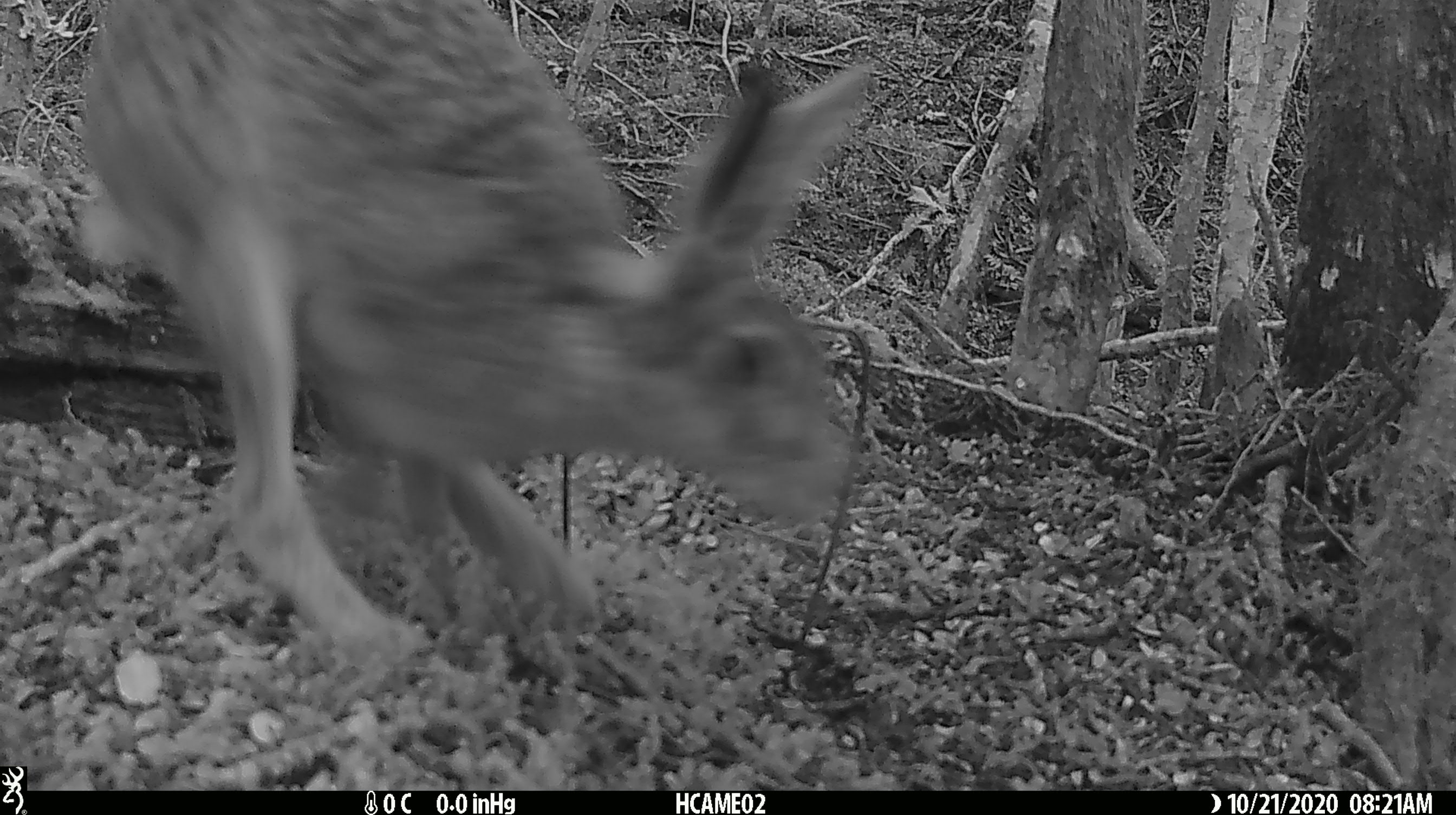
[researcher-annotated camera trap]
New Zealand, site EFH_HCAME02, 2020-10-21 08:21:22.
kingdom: Animalia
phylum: Chordata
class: Mammalia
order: Lagomorpha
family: Leporidae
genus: Lepus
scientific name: Lepus europaeus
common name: brown hare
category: hare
Hare (brown hare) (Lepus europaeus).